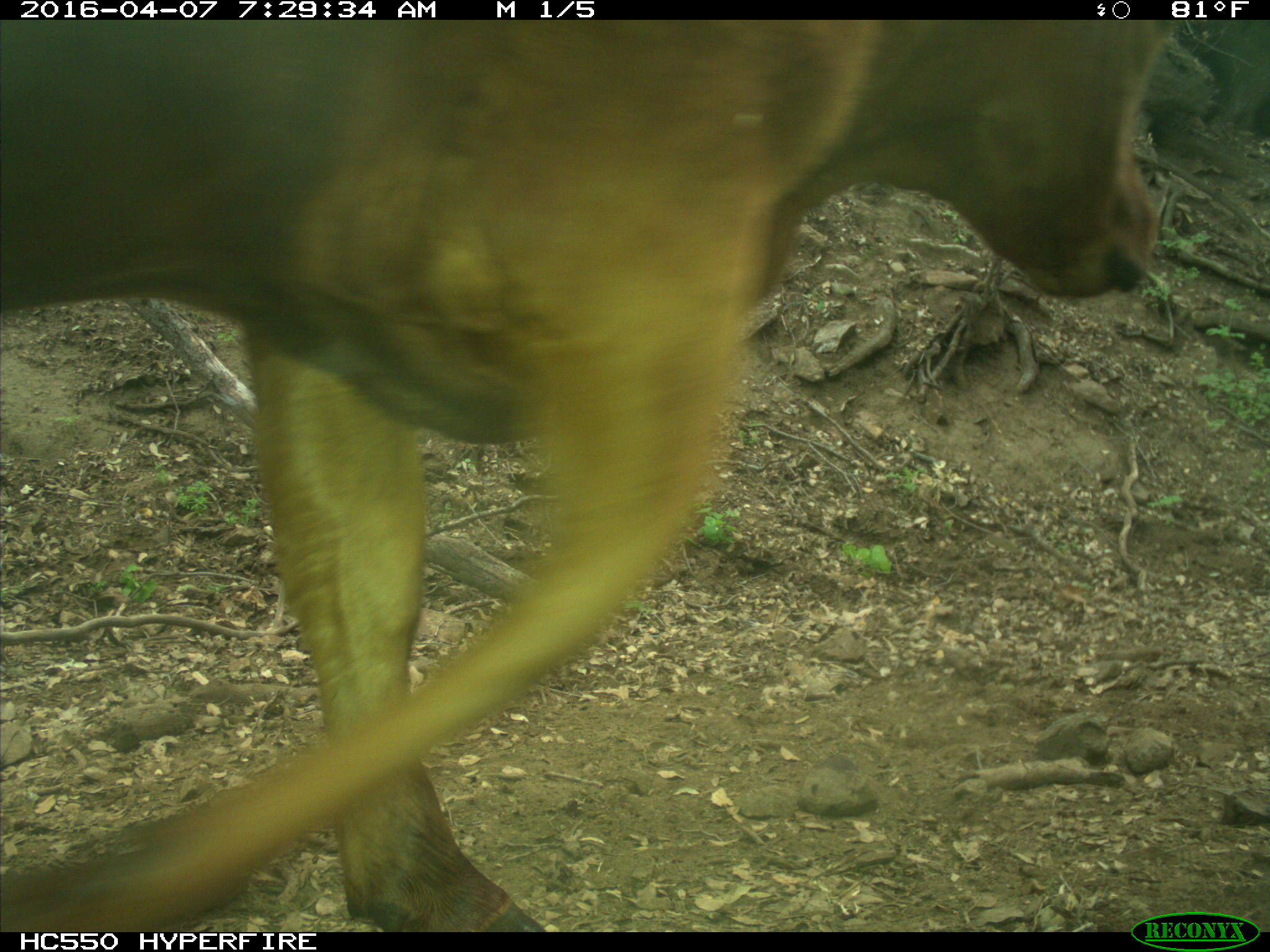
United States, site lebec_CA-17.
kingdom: Animalia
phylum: Chordata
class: Mammalia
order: Artiodactyla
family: Bovidae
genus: Bos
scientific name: Bos taurus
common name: domestic cow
Bos taurus (domestic cow).